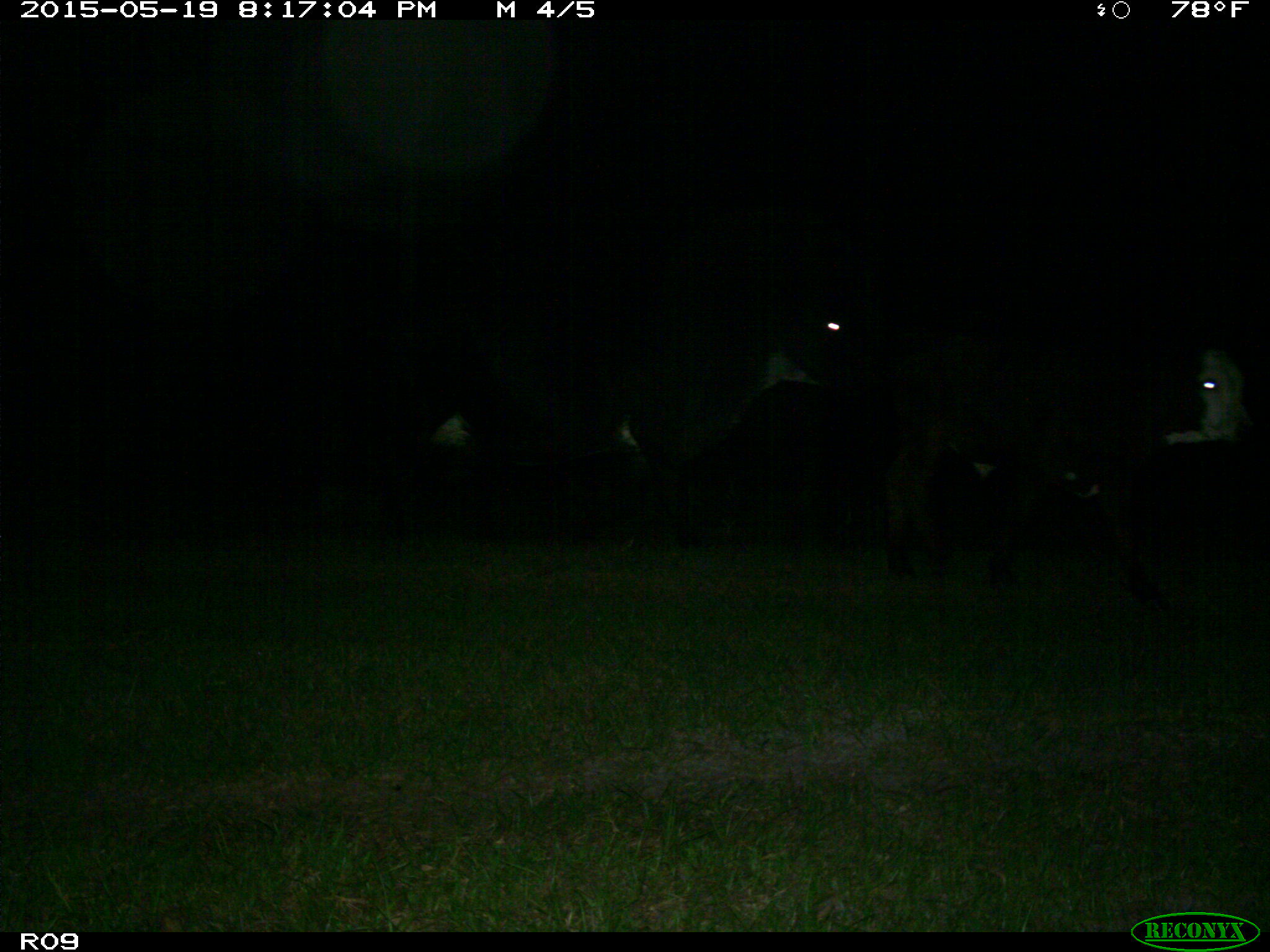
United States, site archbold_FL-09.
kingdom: Animalia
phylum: Chordata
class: Mammalia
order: Artiodactyla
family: Bovidae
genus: Bos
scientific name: Bos taurus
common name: domestic cow